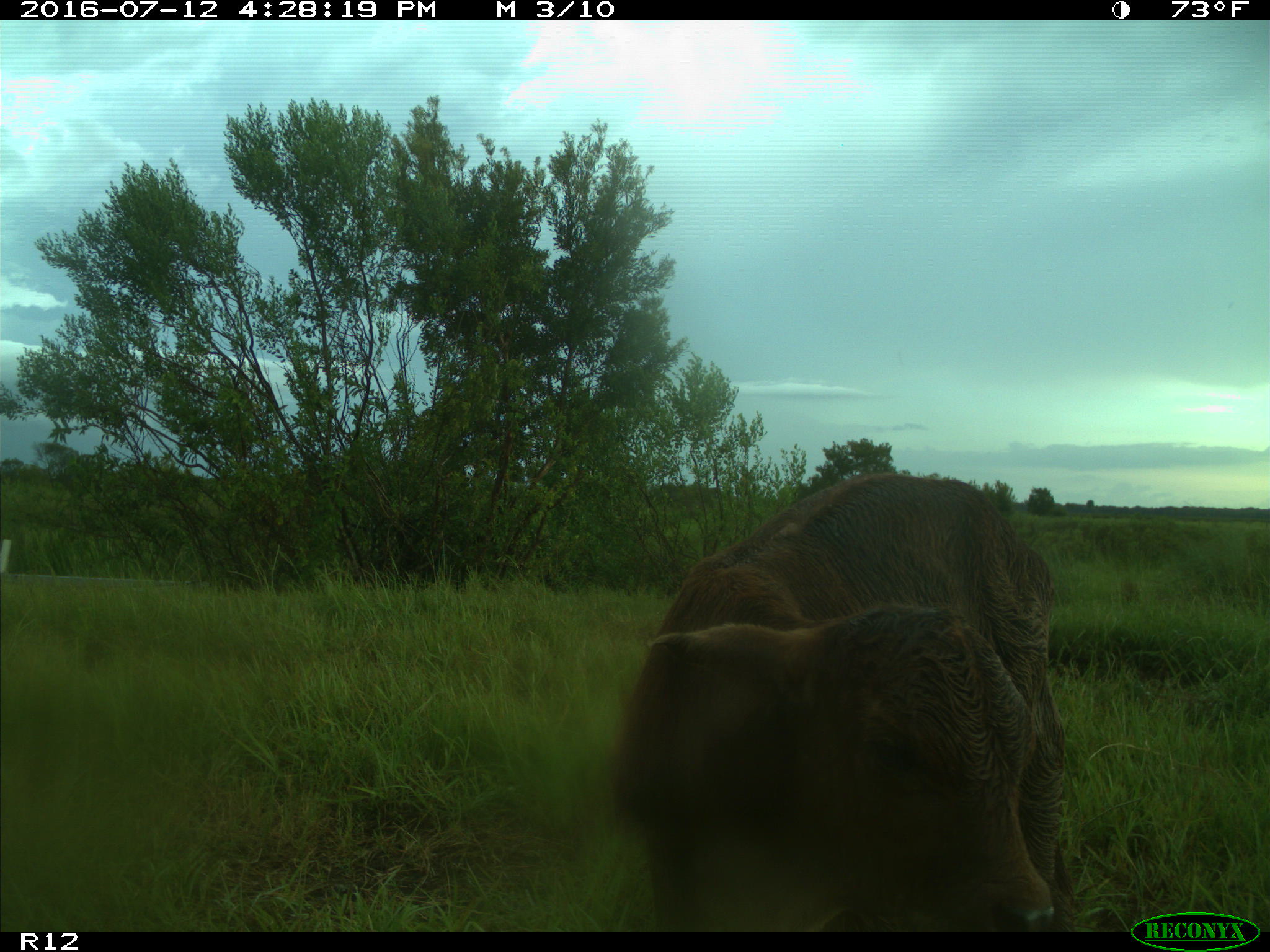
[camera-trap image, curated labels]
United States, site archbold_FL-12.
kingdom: Animalia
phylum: Chordata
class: Mammalia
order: Artiodactyla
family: Bovidae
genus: Bos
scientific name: Bos taurus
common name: domestic cow